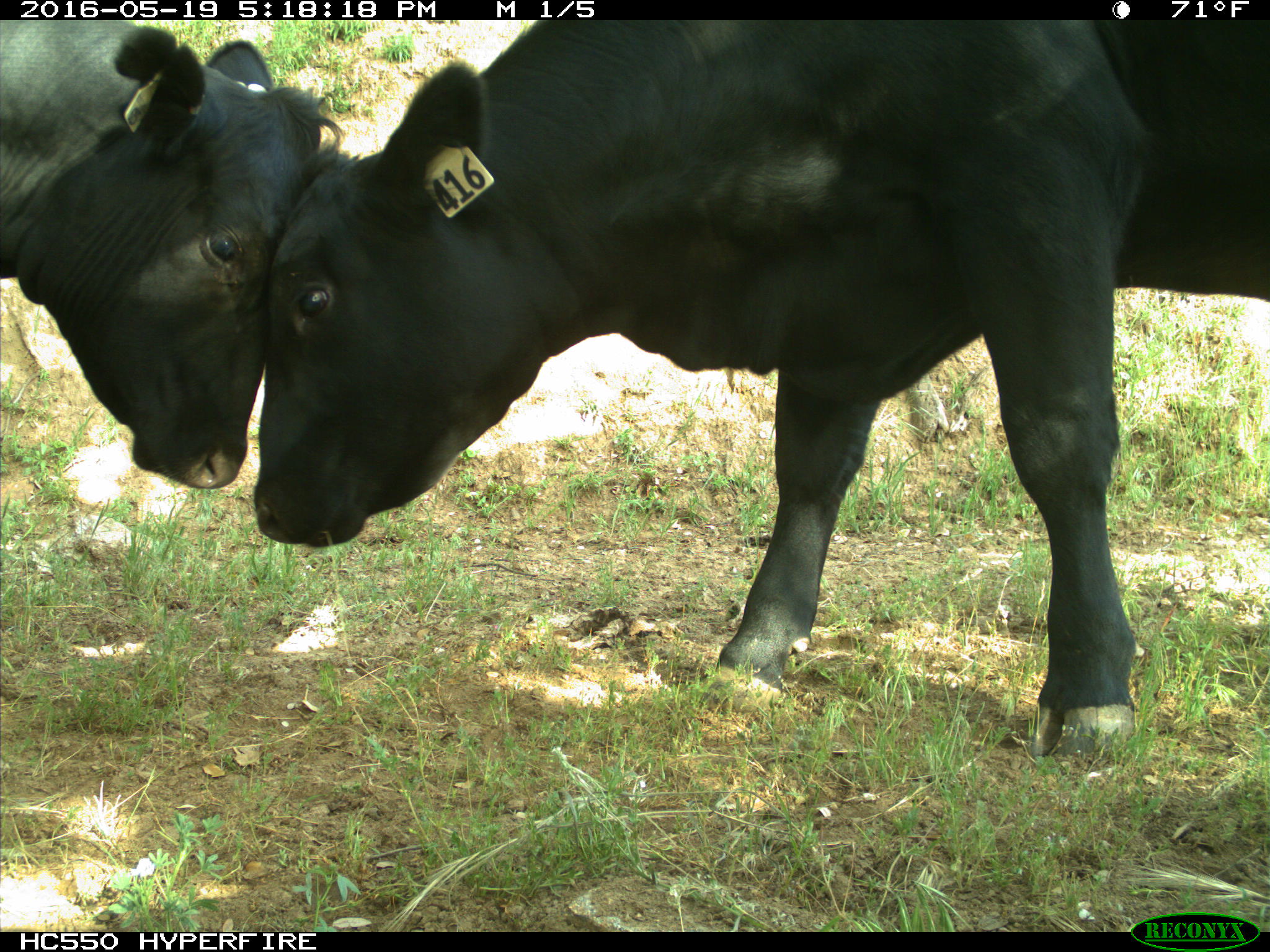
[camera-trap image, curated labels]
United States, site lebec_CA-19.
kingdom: Animalia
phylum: Chordata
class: Mammalia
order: Artiodactyla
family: Bovidae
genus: Bos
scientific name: Bos taurus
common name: domestic cow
Bos taurus (domestic cow).